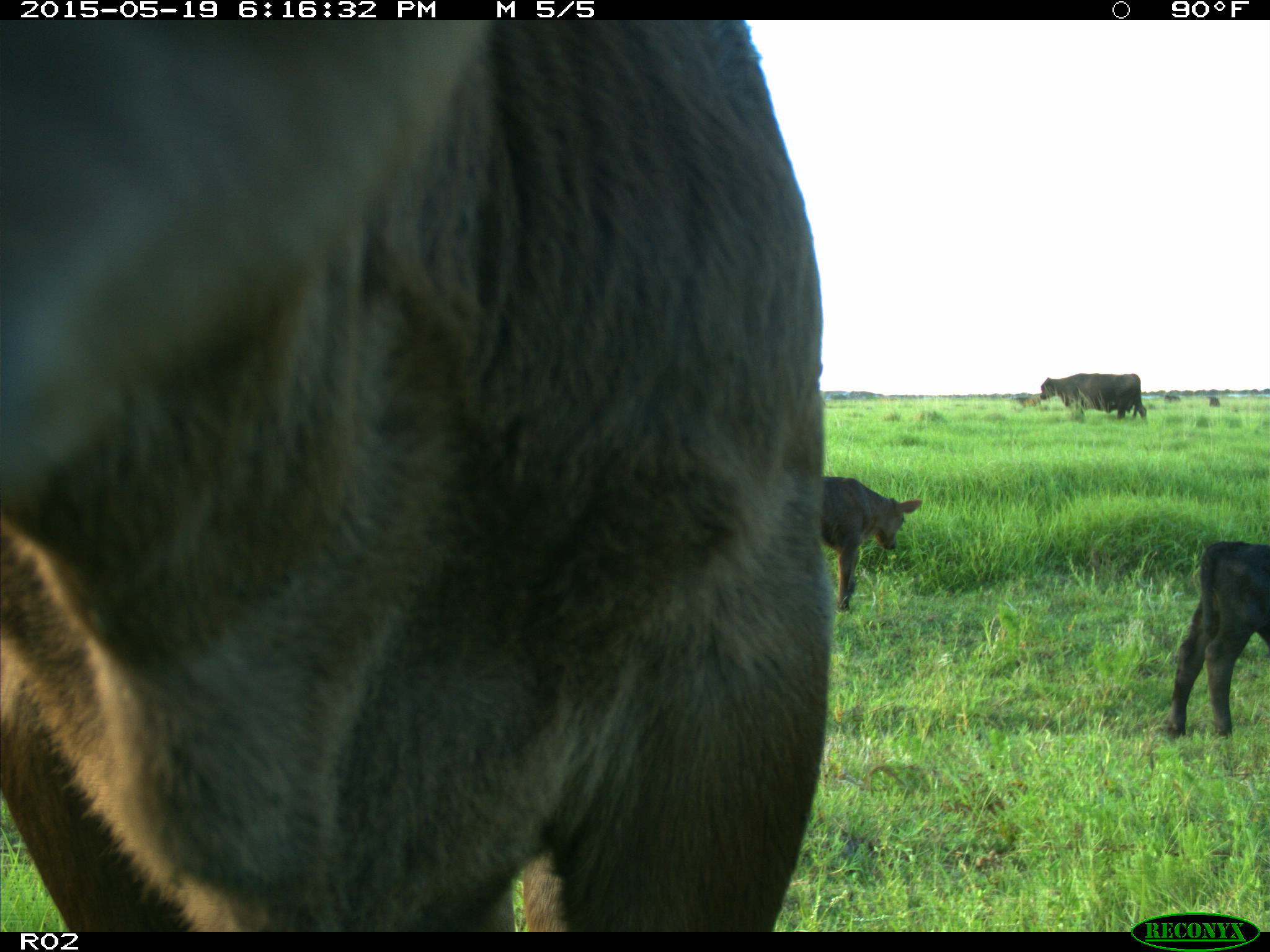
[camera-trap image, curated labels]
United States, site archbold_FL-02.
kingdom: Animalia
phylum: Chordata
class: Mammalia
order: Artiodactyla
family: Bovidae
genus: Bos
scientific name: Bos taurus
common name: domestic cow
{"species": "Bos taurus (domestic cow)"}